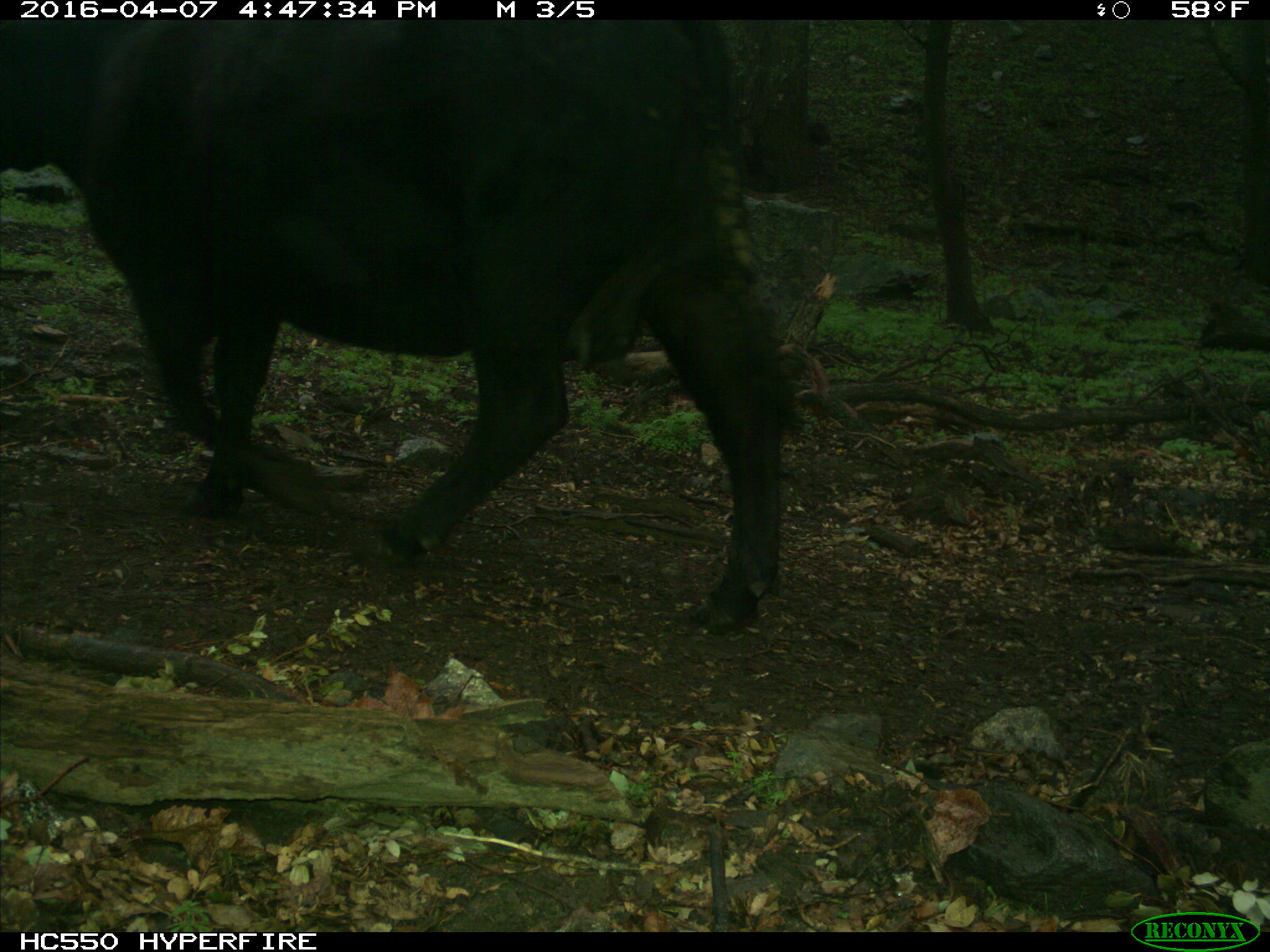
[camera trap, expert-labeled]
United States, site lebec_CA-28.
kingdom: Animalia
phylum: Chordata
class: Mammalia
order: Artiodactyla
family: Bovidae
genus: Bos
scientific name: Bos taurus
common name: domestic cow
Bos taurus (domestic cow).